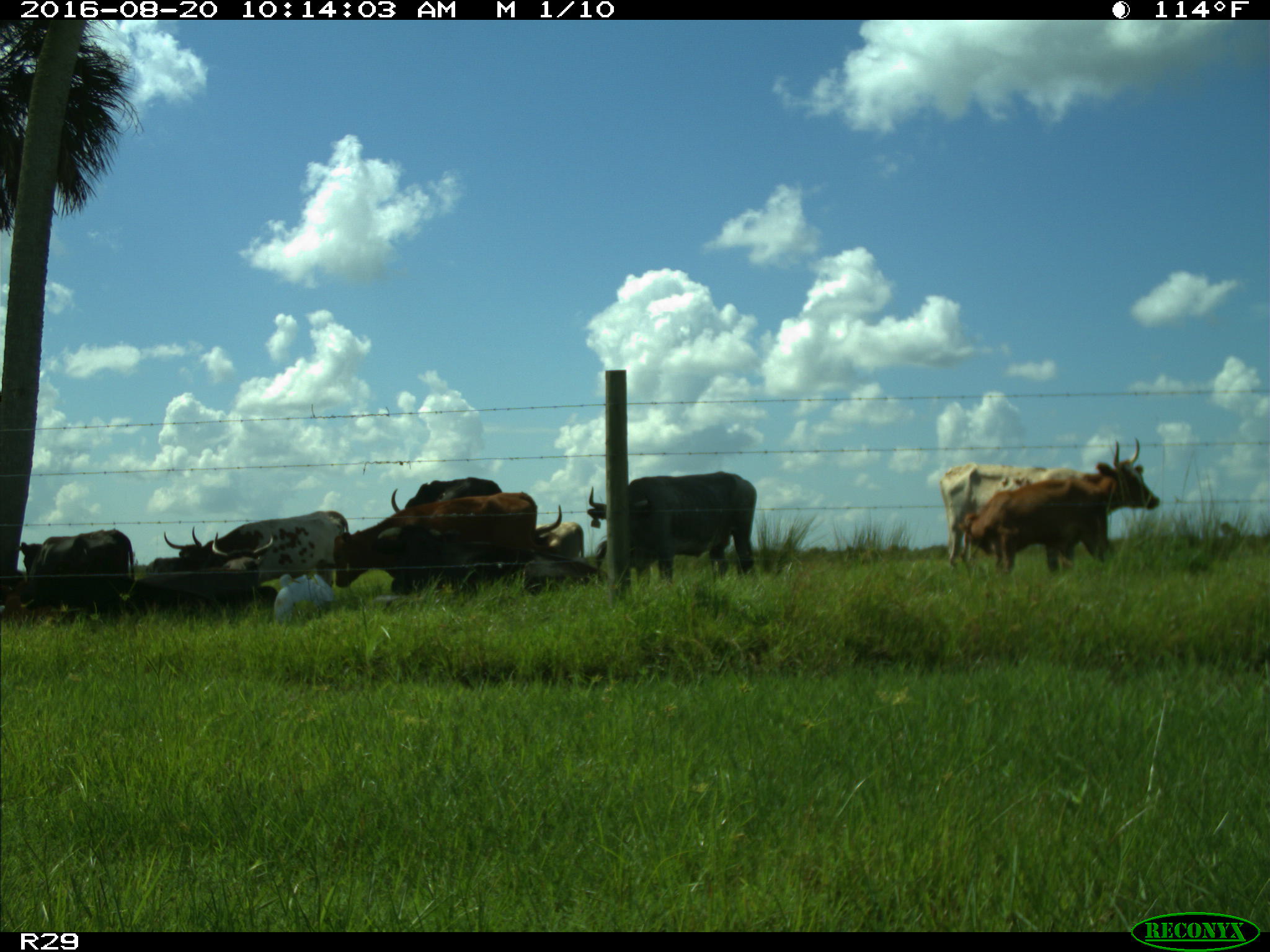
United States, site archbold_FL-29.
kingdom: Animalia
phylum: Chordata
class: Mammalia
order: Artiodactyla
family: Bovidae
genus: Bos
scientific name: Bos taurus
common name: domestic cow